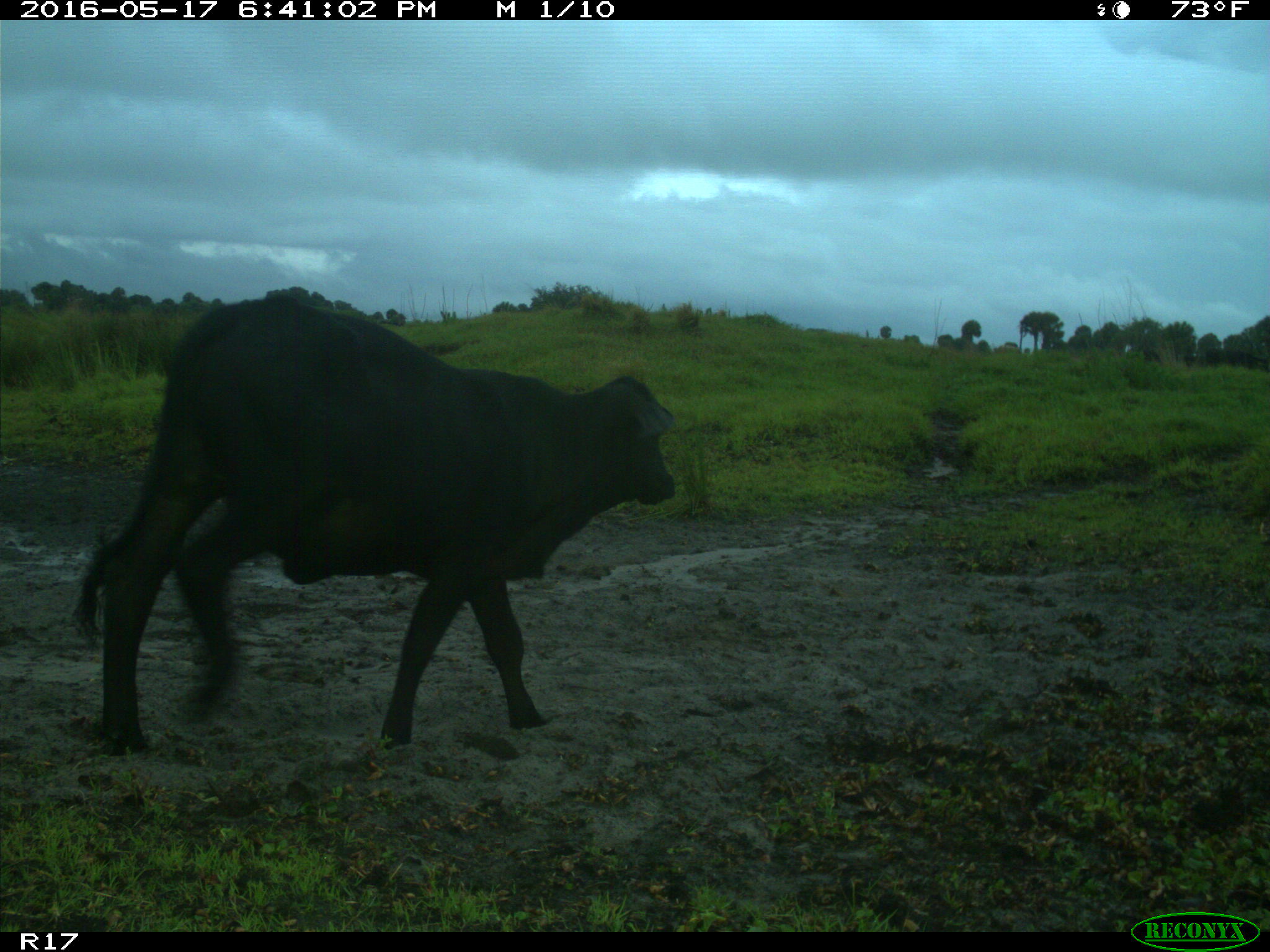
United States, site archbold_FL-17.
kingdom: Animalia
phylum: Chordata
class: Mammalia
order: Artiodactyla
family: Bovidae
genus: Bos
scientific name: Bos taurus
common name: domestic cow